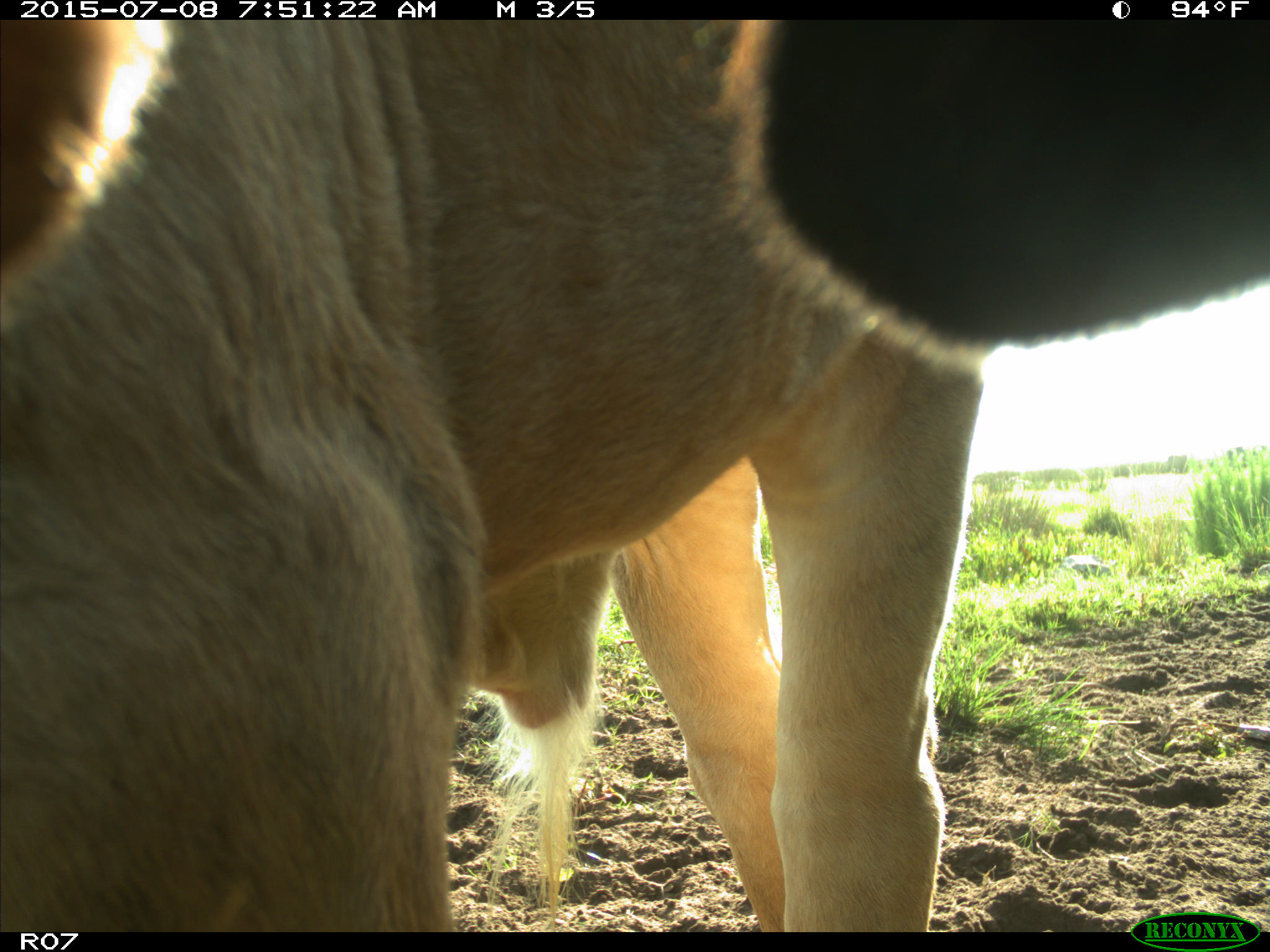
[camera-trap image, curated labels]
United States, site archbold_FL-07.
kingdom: Animalia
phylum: Chordata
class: Mammalia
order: Artiodactyla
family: Bovidae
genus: Bos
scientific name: Bos taurus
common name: domestic cow